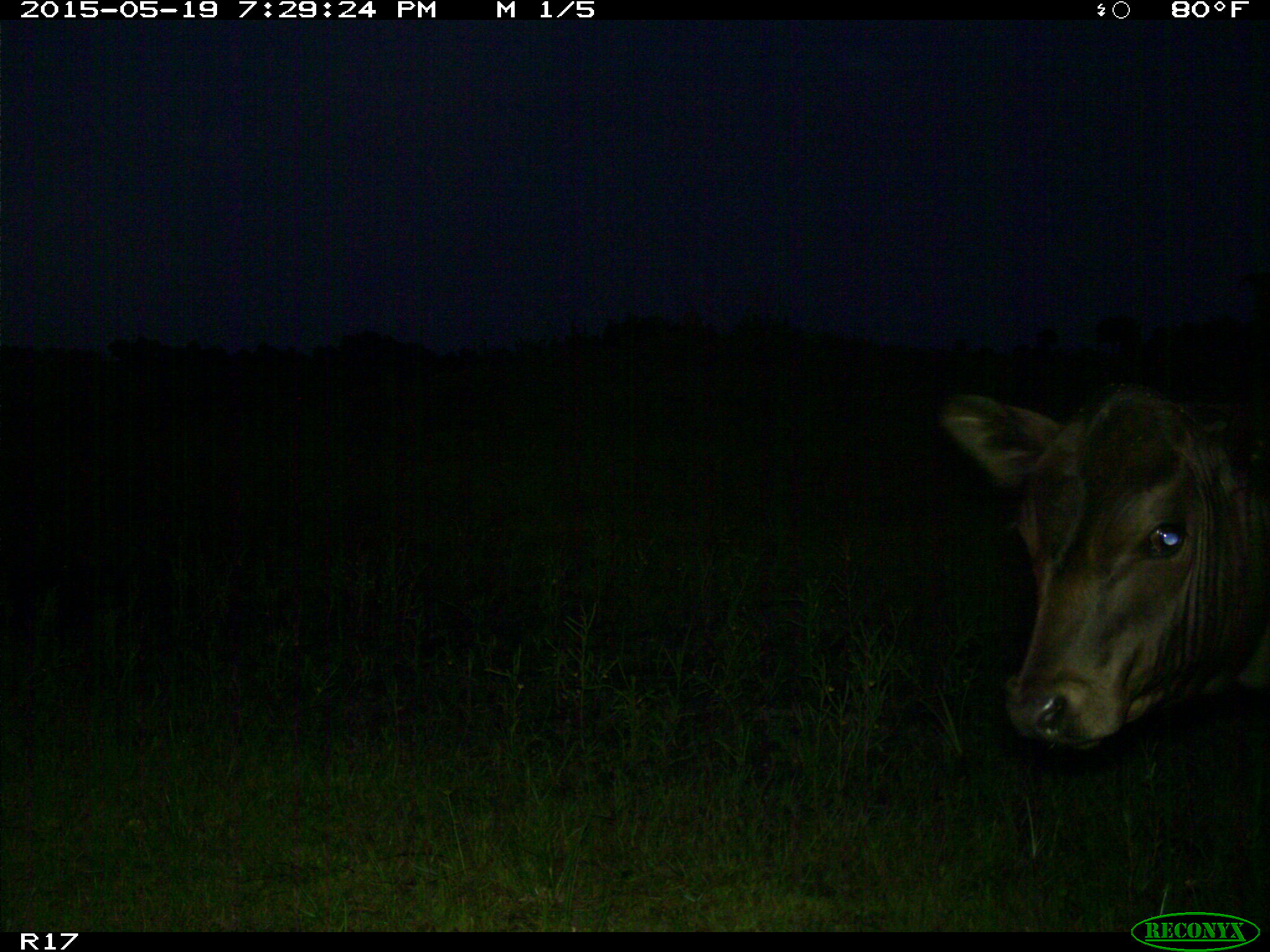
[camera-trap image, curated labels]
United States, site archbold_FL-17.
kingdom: Animalia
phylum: Chordata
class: Mammalia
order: Artiodactyla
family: Bovidae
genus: Bos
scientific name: Bos taurus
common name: domestic cow